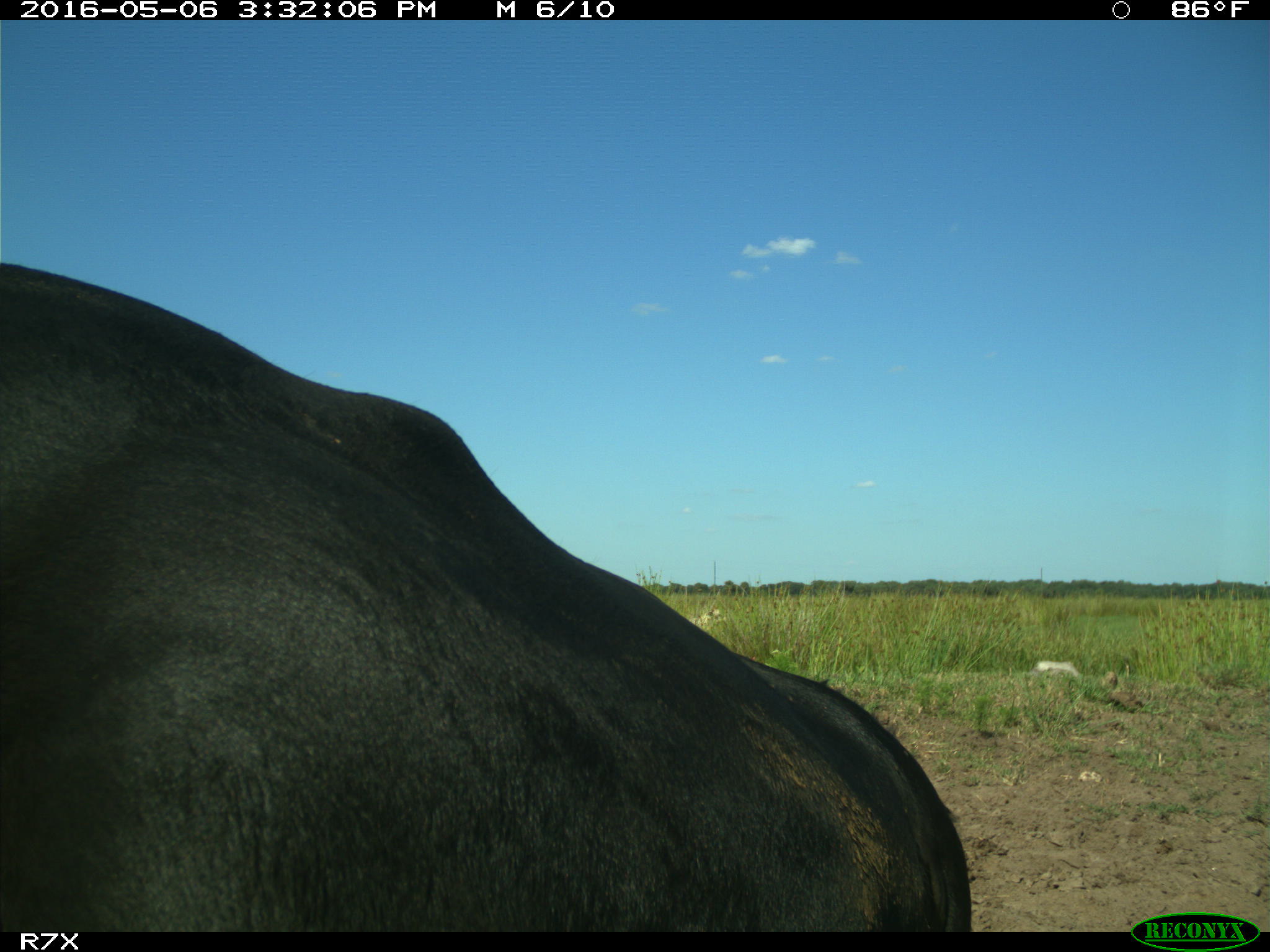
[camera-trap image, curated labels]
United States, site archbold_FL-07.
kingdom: Animalia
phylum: Chordata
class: Mammalia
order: Artiodactyla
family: Bovidae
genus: Bos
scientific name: Bos taurus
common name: domestic cow